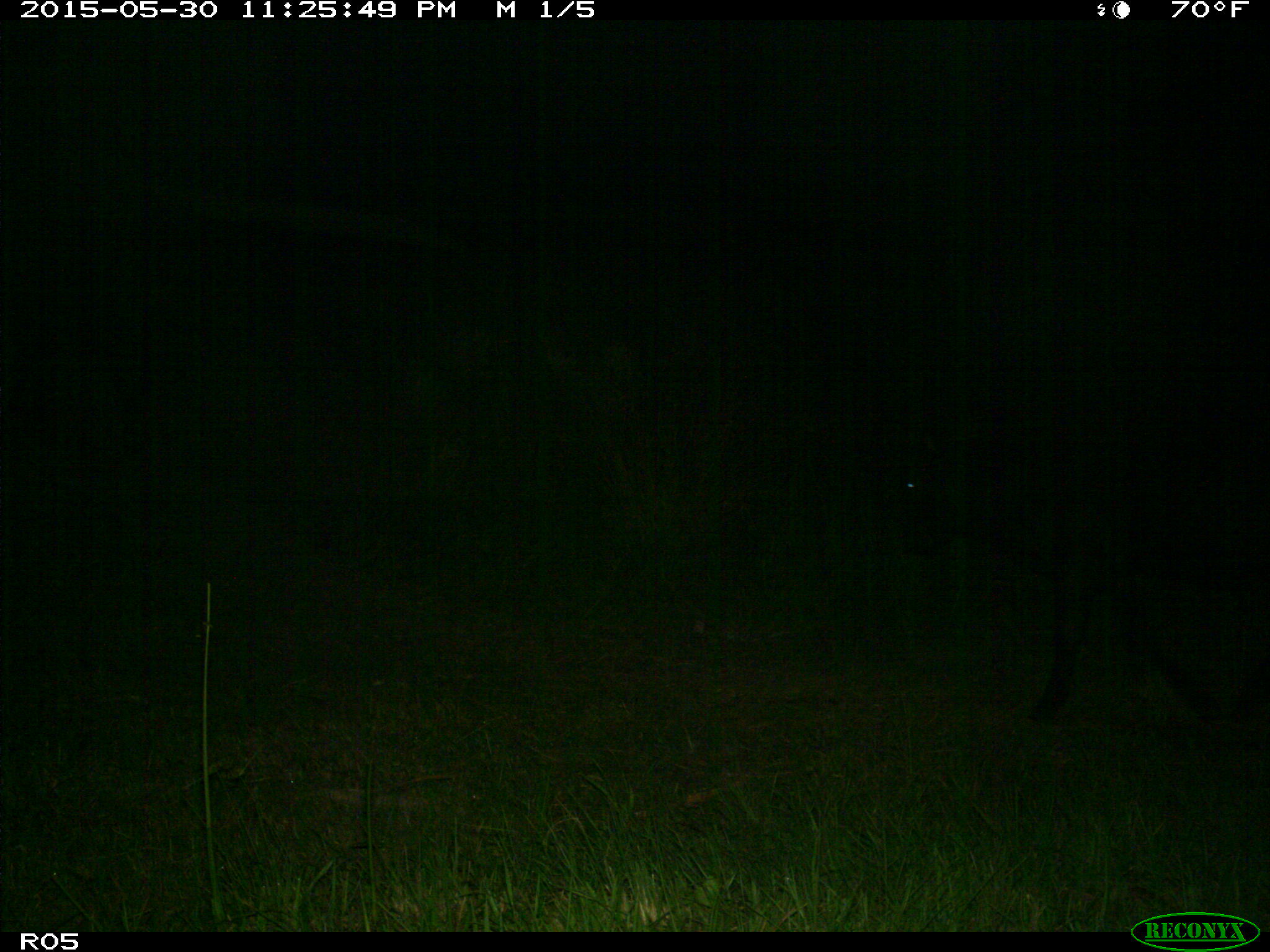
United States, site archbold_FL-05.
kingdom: Animalia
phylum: Chordata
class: Mammalia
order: Artiodactyla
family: Bovidae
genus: Bos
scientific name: Bos taurus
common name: domestic cow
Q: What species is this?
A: Bos taurus (domestic cow).